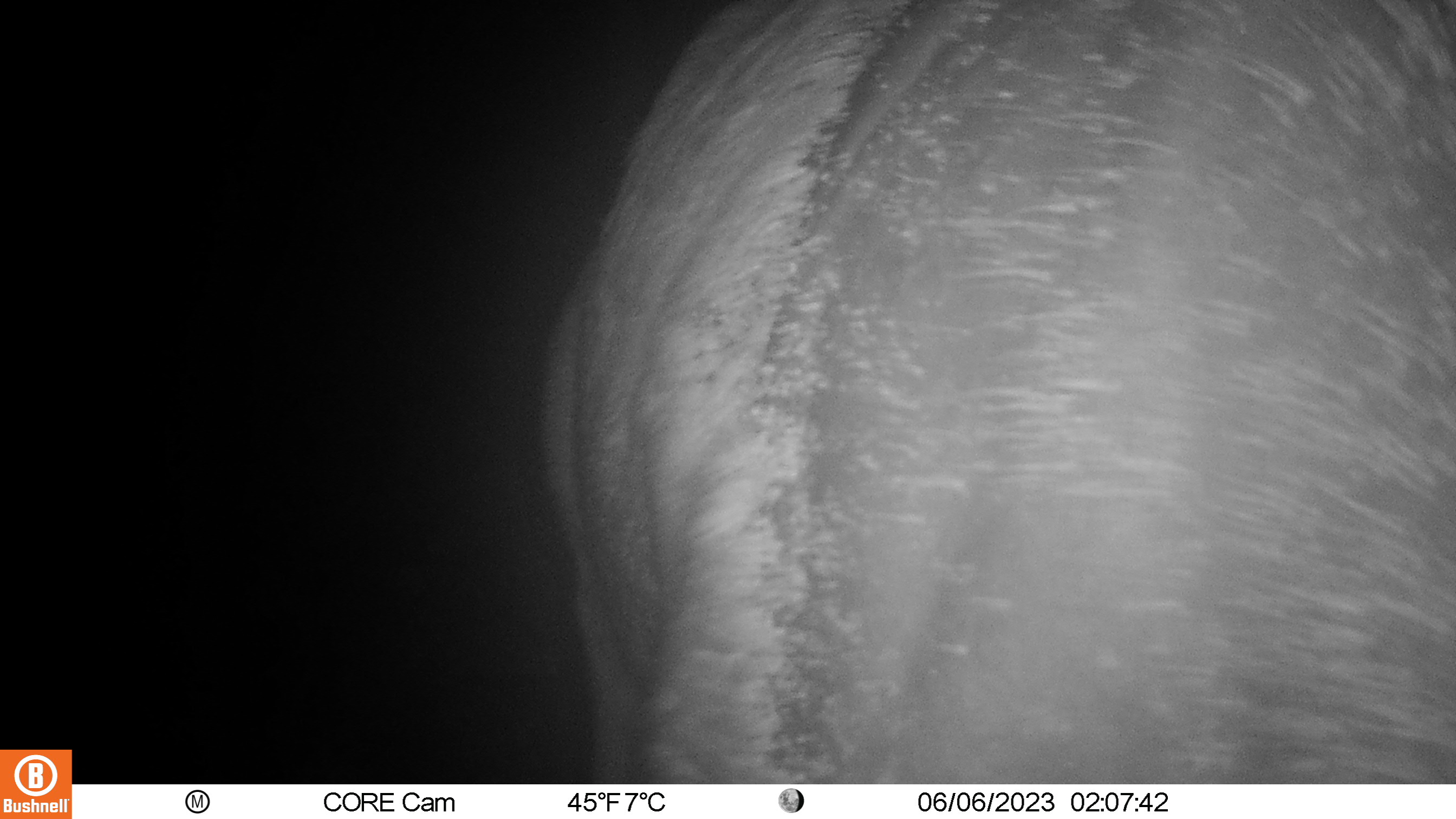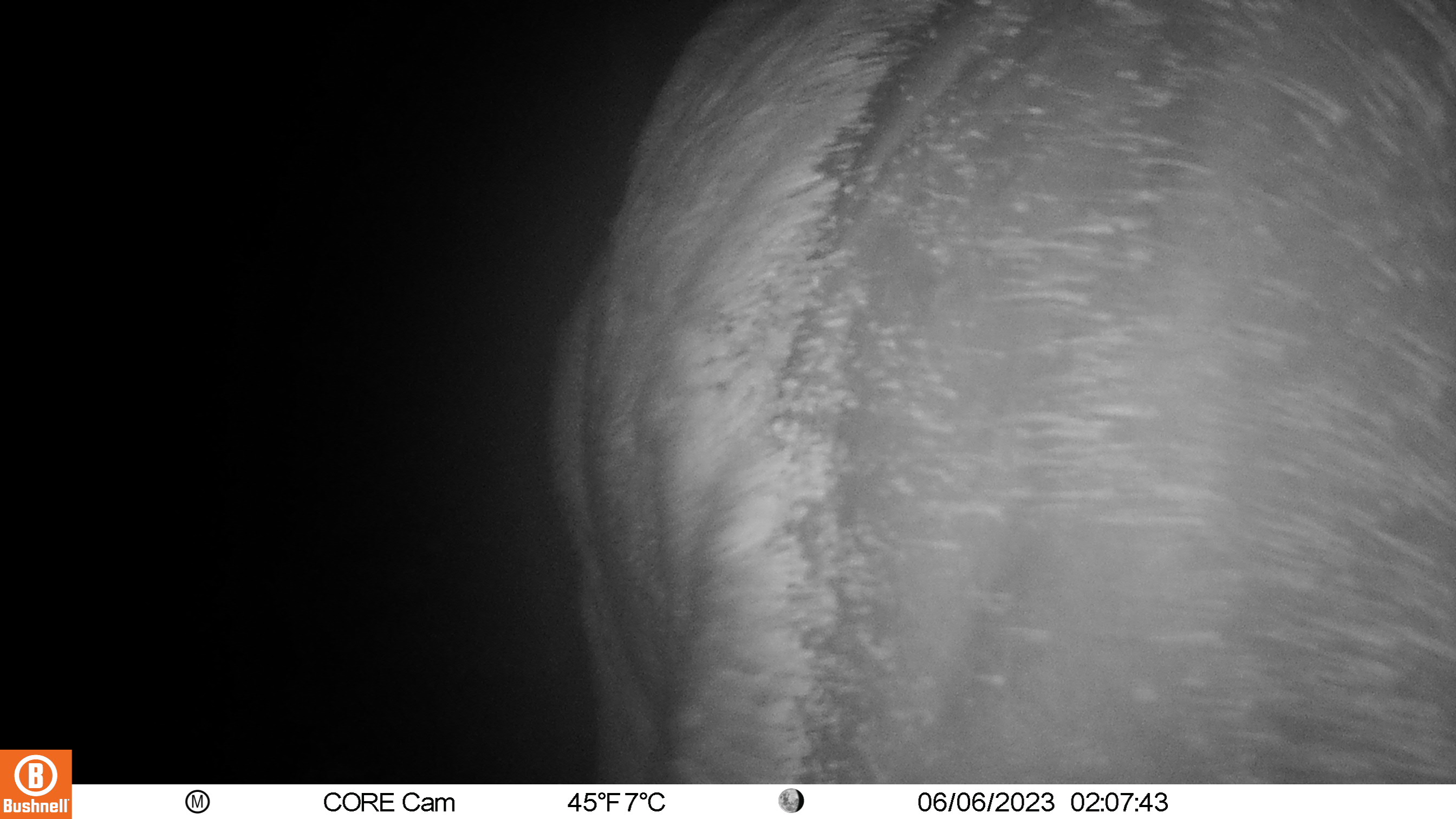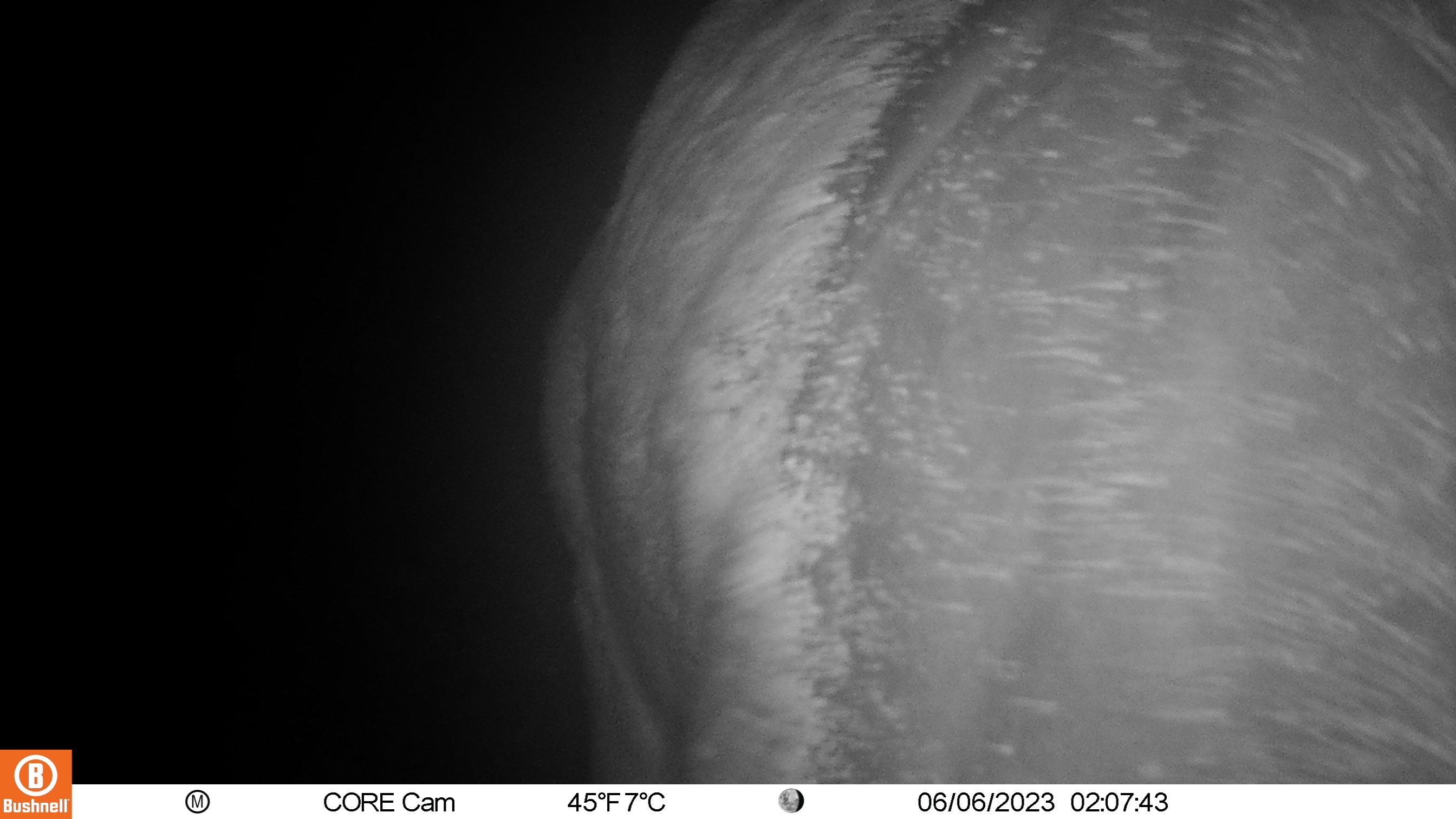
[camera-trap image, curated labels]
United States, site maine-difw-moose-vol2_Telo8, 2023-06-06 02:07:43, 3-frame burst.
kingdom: Animalia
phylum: Chordata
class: Mammalia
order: Artiodactyla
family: Cervidae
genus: Alces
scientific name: Alces alces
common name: moose